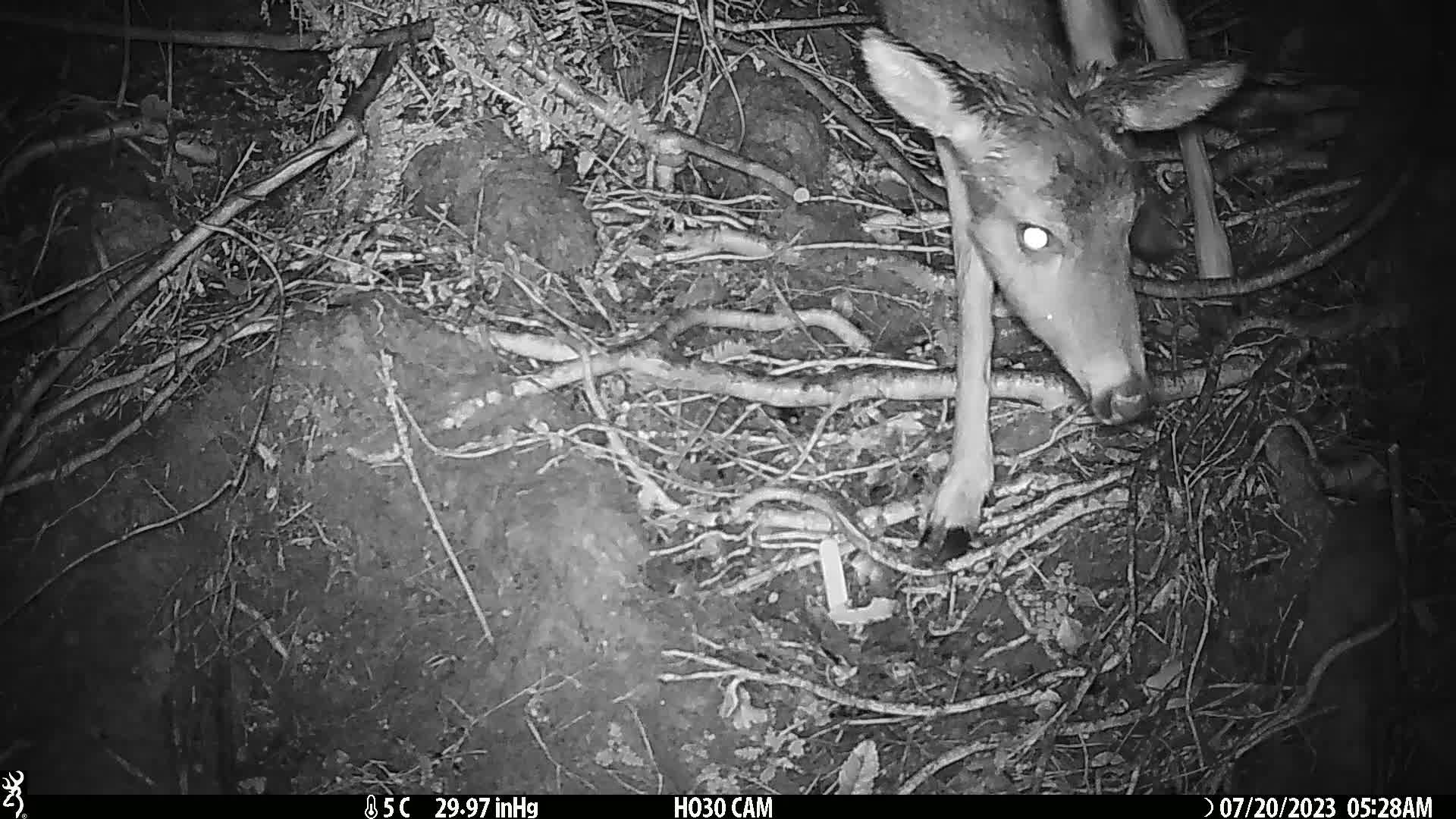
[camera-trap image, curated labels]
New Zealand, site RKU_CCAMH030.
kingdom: Animalia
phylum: Chordata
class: Mammalia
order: Artiodactyla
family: Cervidae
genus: Odocoileus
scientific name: Odocoileus virginianus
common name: white-tailed deer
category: white tailed deer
White tailed deer (white-tailed deer) (Odocoileus virginianus).